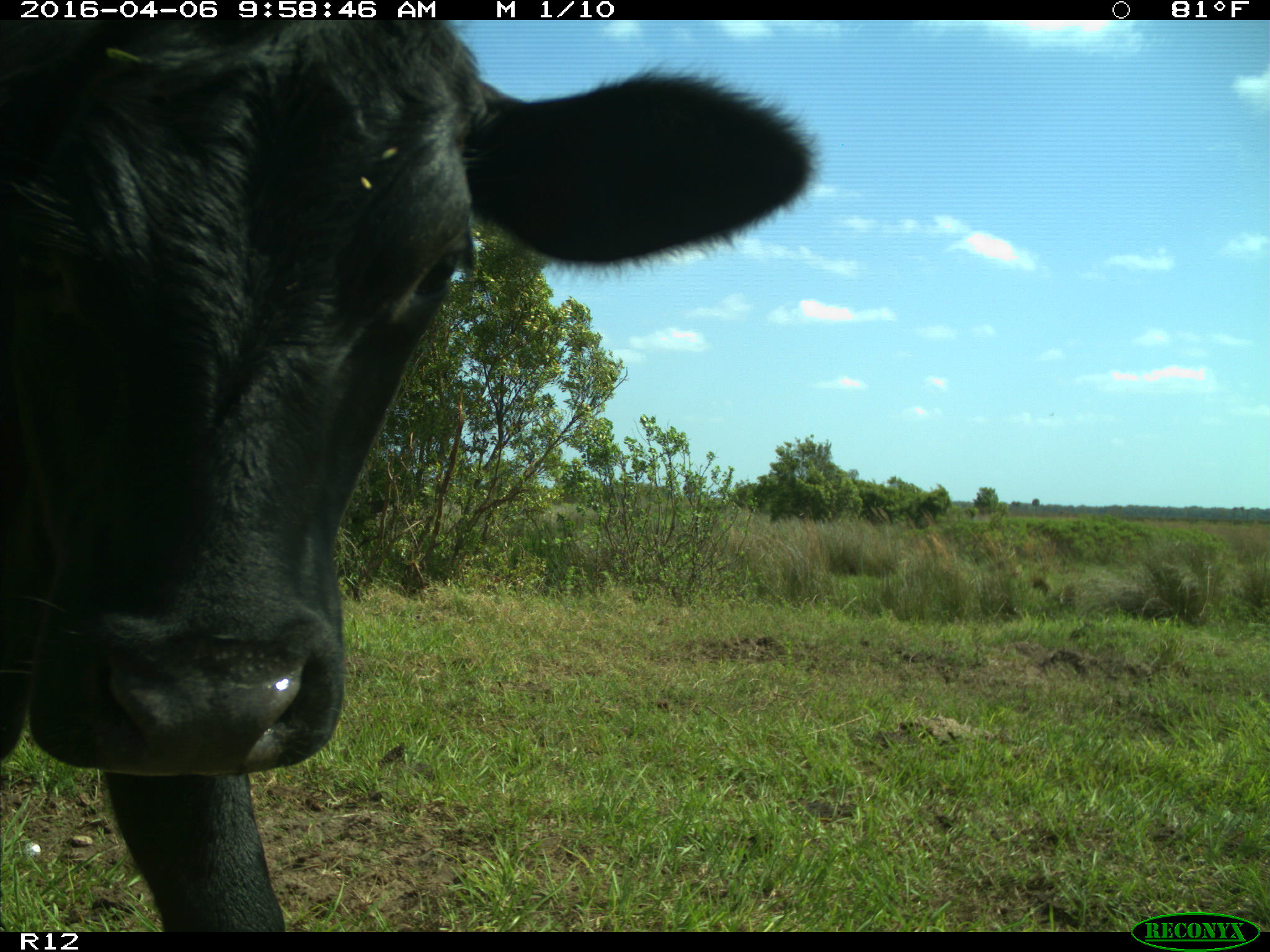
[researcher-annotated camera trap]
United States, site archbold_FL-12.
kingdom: Animalia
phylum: Chordata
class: Mammalia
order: Artiodactyla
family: Bovidae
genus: Bos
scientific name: Bos taurus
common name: domestic cow